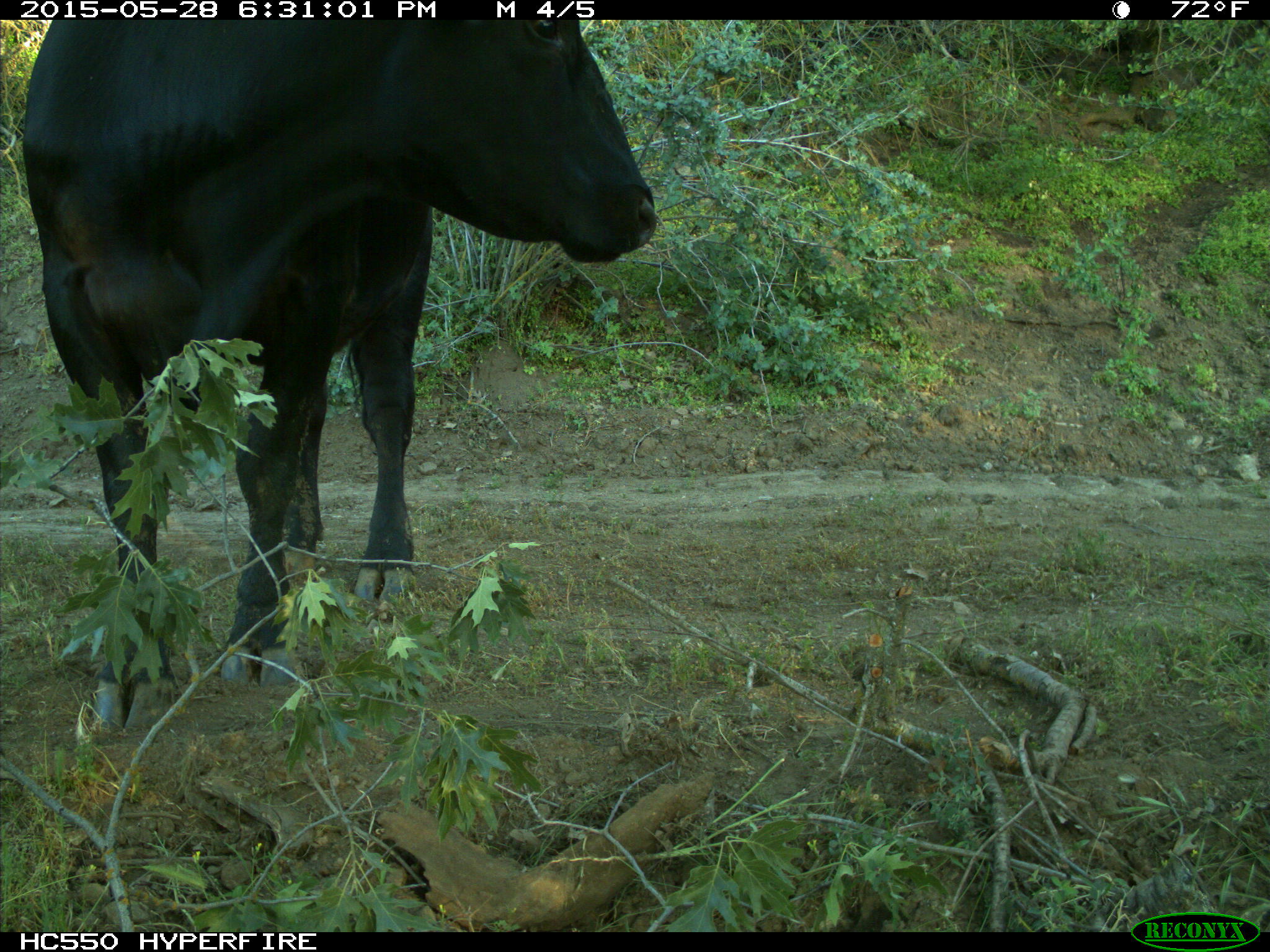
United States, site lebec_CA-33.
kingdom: Animalia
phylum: Chordata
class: Mammalia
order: Artiodactyla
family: Bovidae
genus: Bos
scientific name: Bos taurus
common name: domestic cow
Bos taurus (domestic cow).